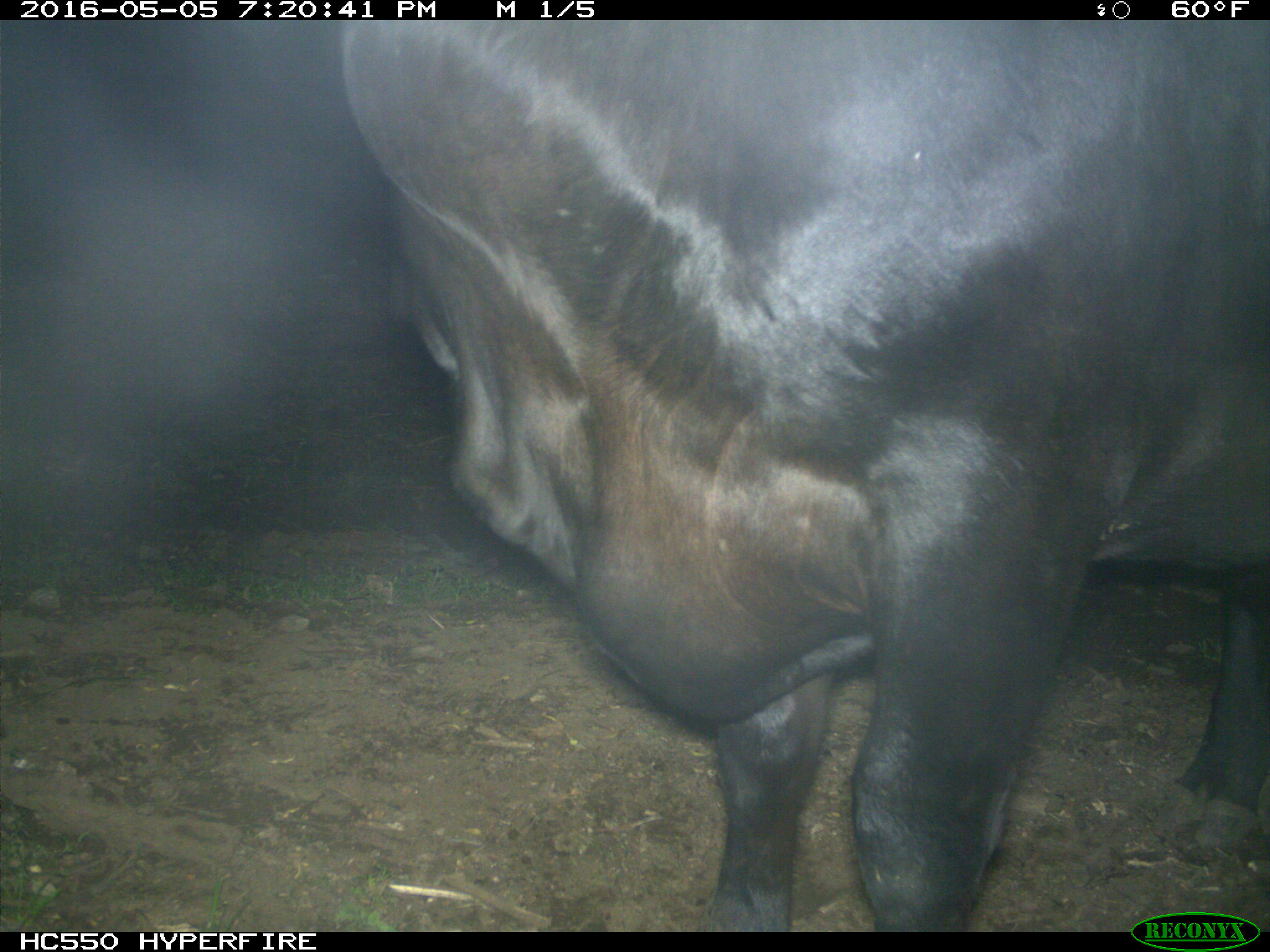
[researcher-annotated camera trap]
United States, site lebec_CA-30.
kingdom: Animalia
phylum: Chordata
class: Mammalia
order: Artiodactyla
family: Bovidae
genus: Bos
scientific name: Bos taurus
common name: domestic cow